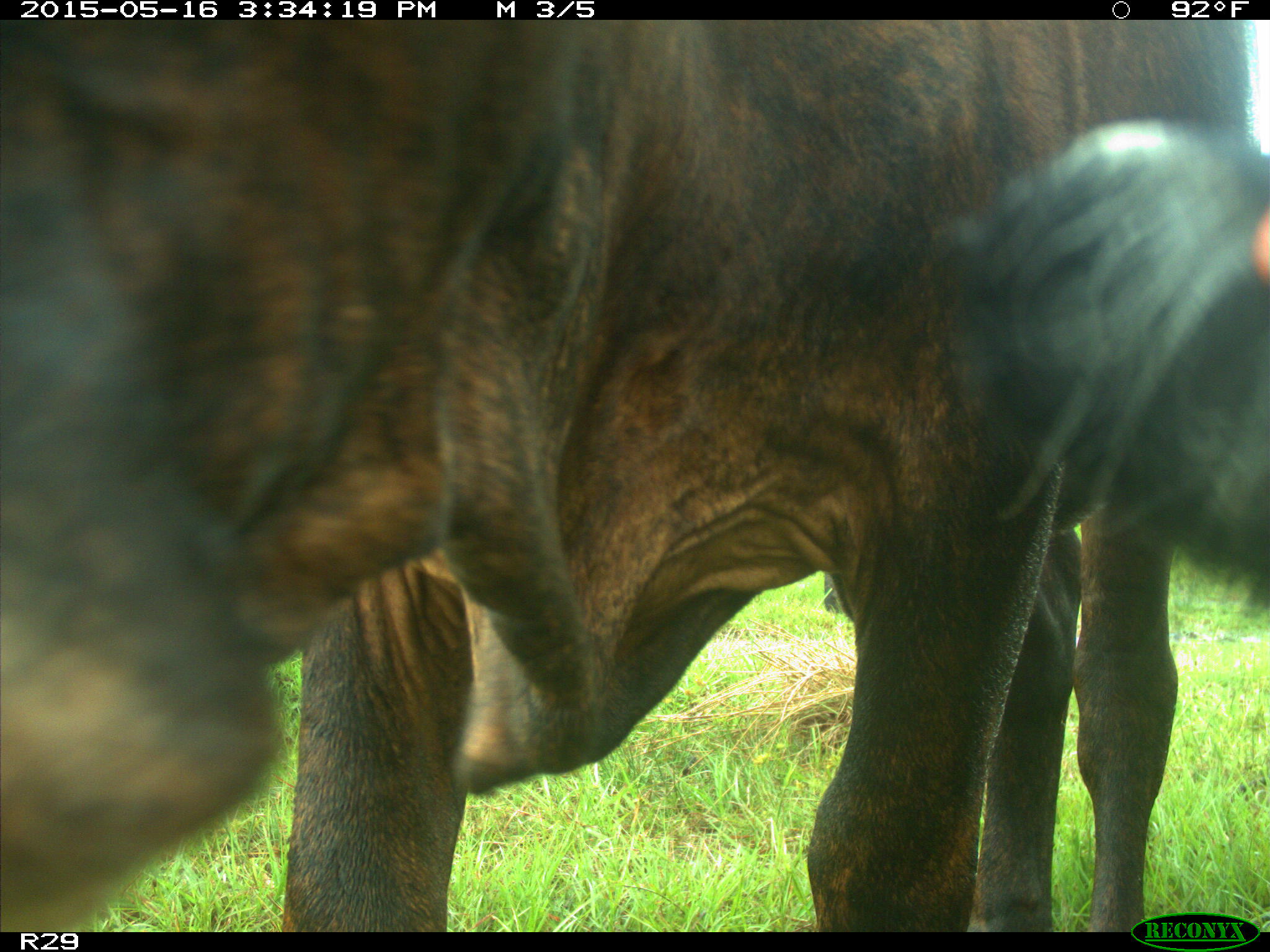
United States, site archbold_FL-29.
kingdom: Animalia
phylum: Chordata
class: Mammalia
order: Artiodactyla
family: Bovidae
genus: Bos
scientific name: Bos taurus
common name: domestic cow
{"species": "Bos taurus (domestic cow)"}